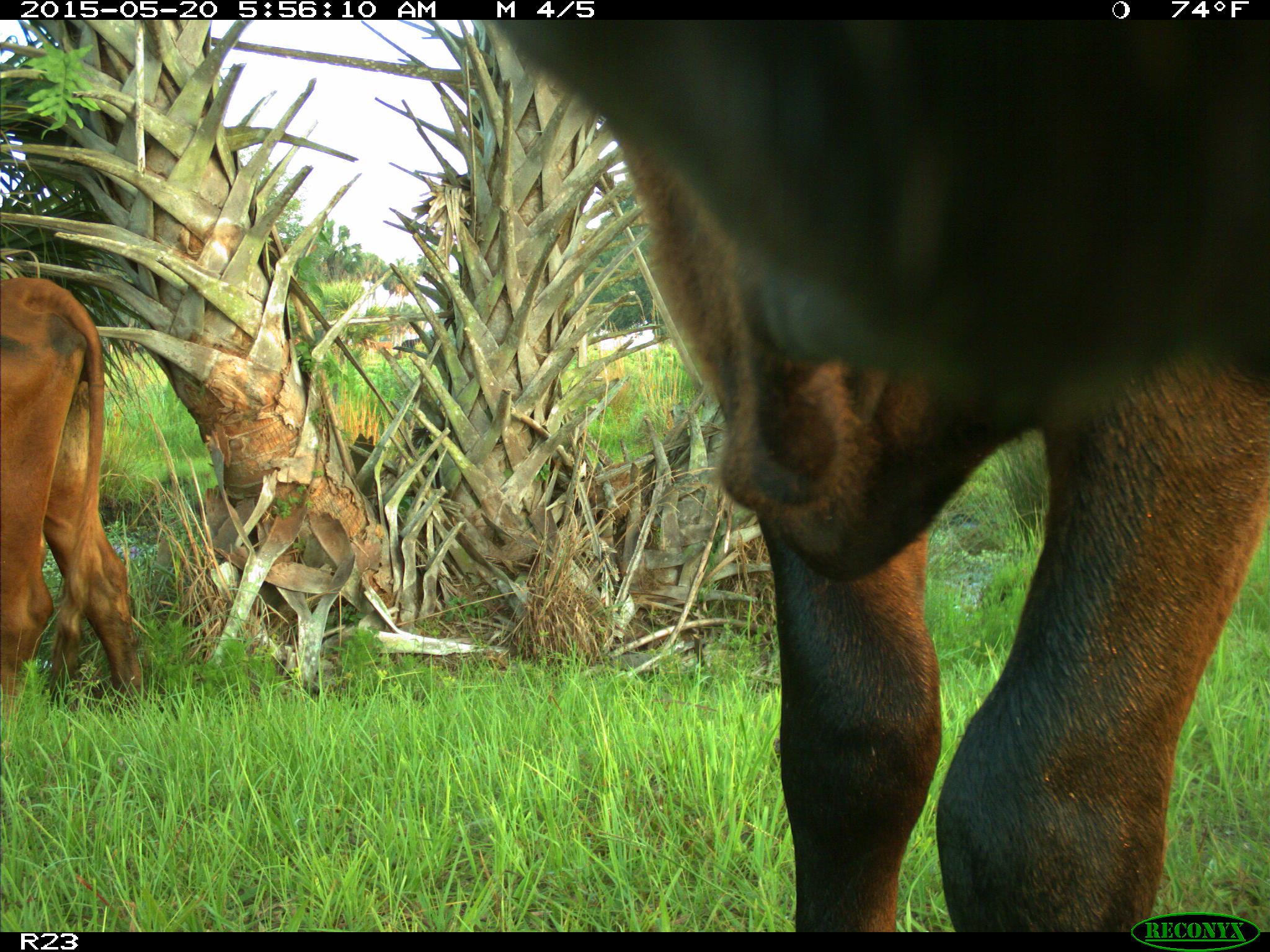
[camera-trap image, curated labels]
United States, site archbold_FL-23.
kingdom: Animalia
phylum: Chordata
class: Mammalia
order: Artiodactyla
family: Bovidae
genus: Bos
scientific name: Bos taurus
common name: domestic cow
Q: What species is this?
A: Bos taurus (domestic cow).